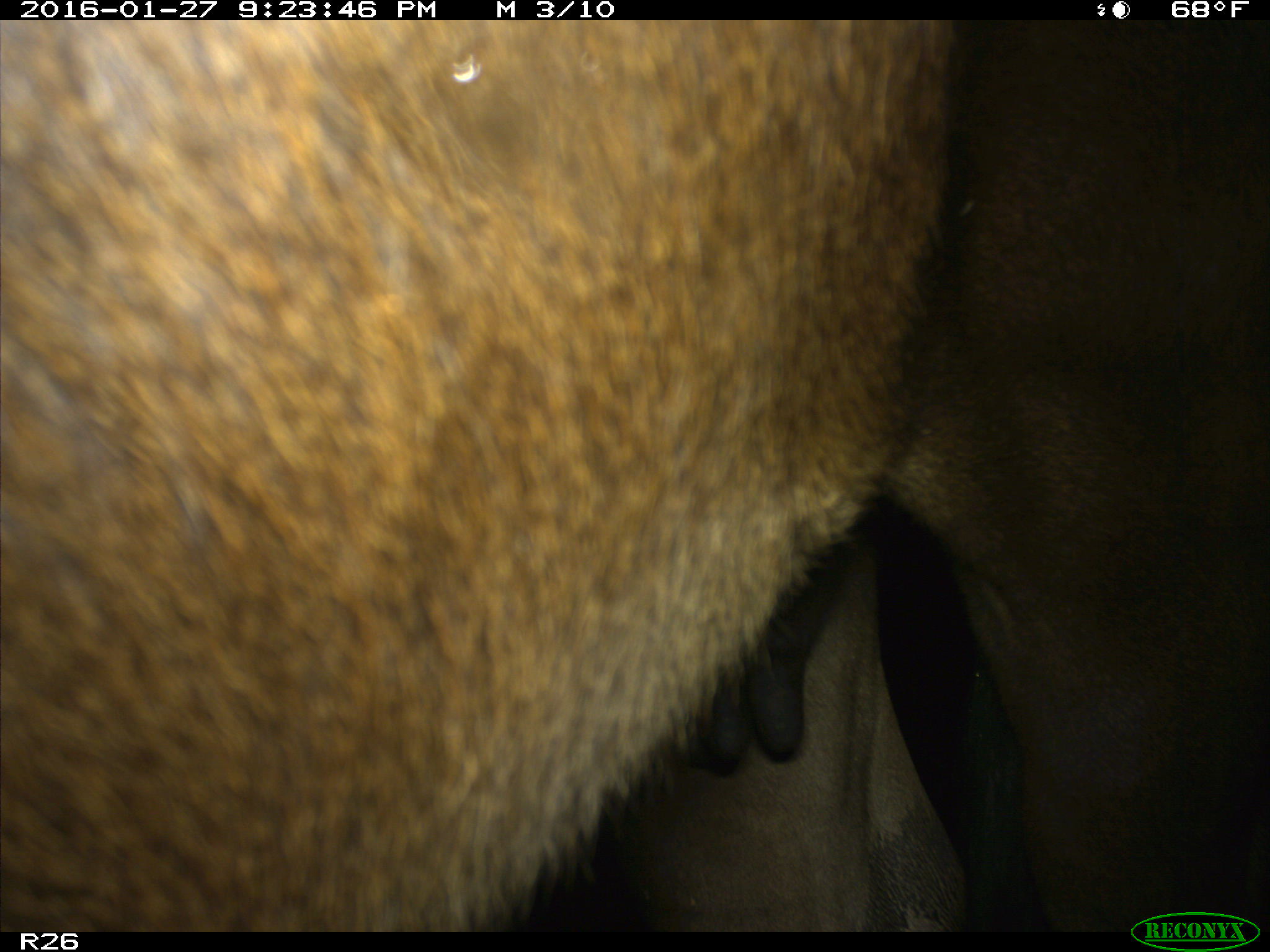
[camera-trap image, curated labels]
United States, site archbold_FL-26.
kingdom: Animalia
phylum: Chordata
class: Mammalia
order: Artiodactyla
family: Bovidae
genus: Bos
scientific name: Bos taurus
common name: domestic cow